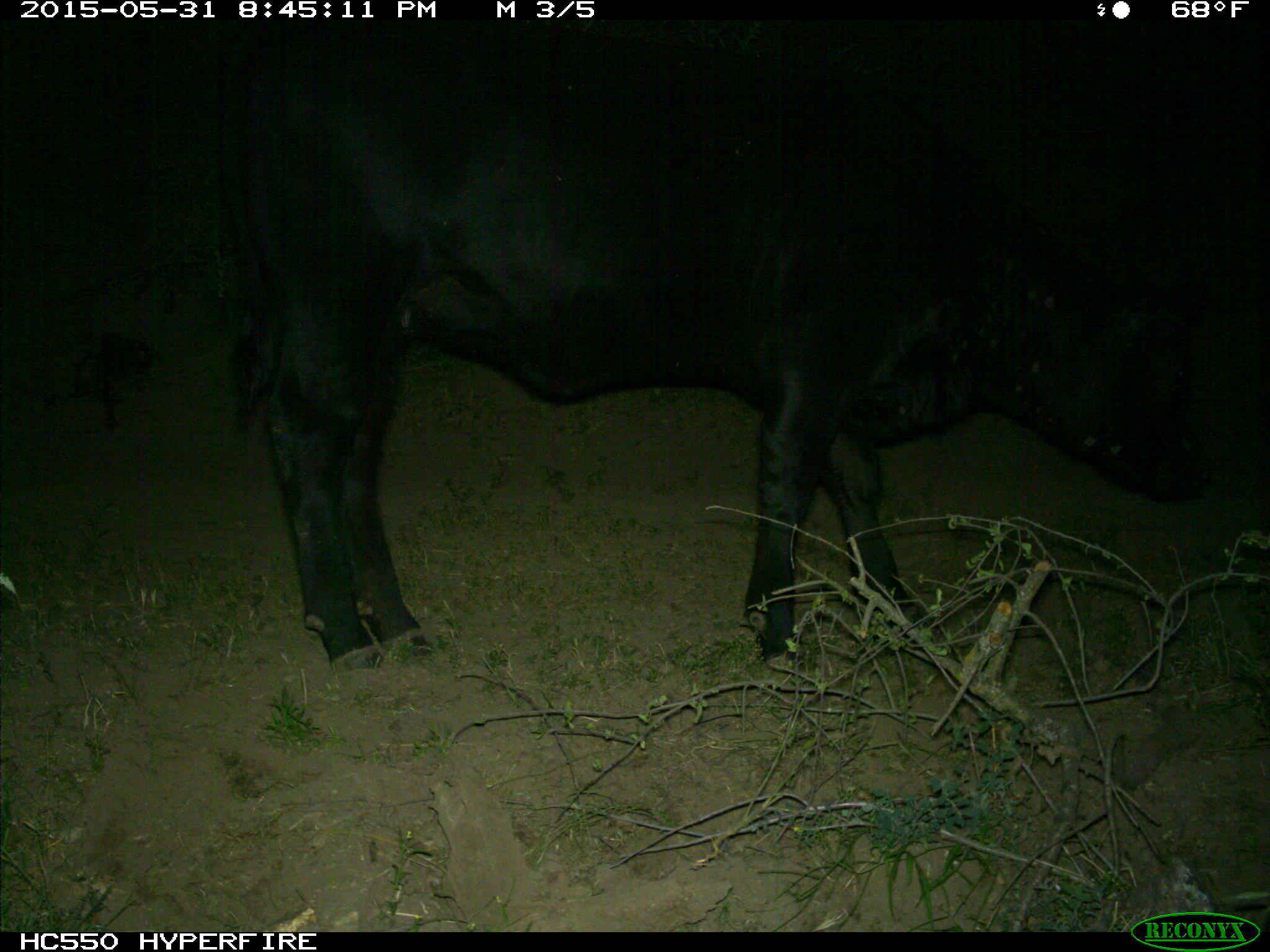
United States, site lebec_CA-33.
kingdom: Animalia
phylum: Chordata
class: Mammalia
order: Artiodactyla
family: Bovidae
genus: Bos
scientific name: Bos taurus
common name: domestic cow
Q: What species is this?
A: Bos taurus (domestic cow).